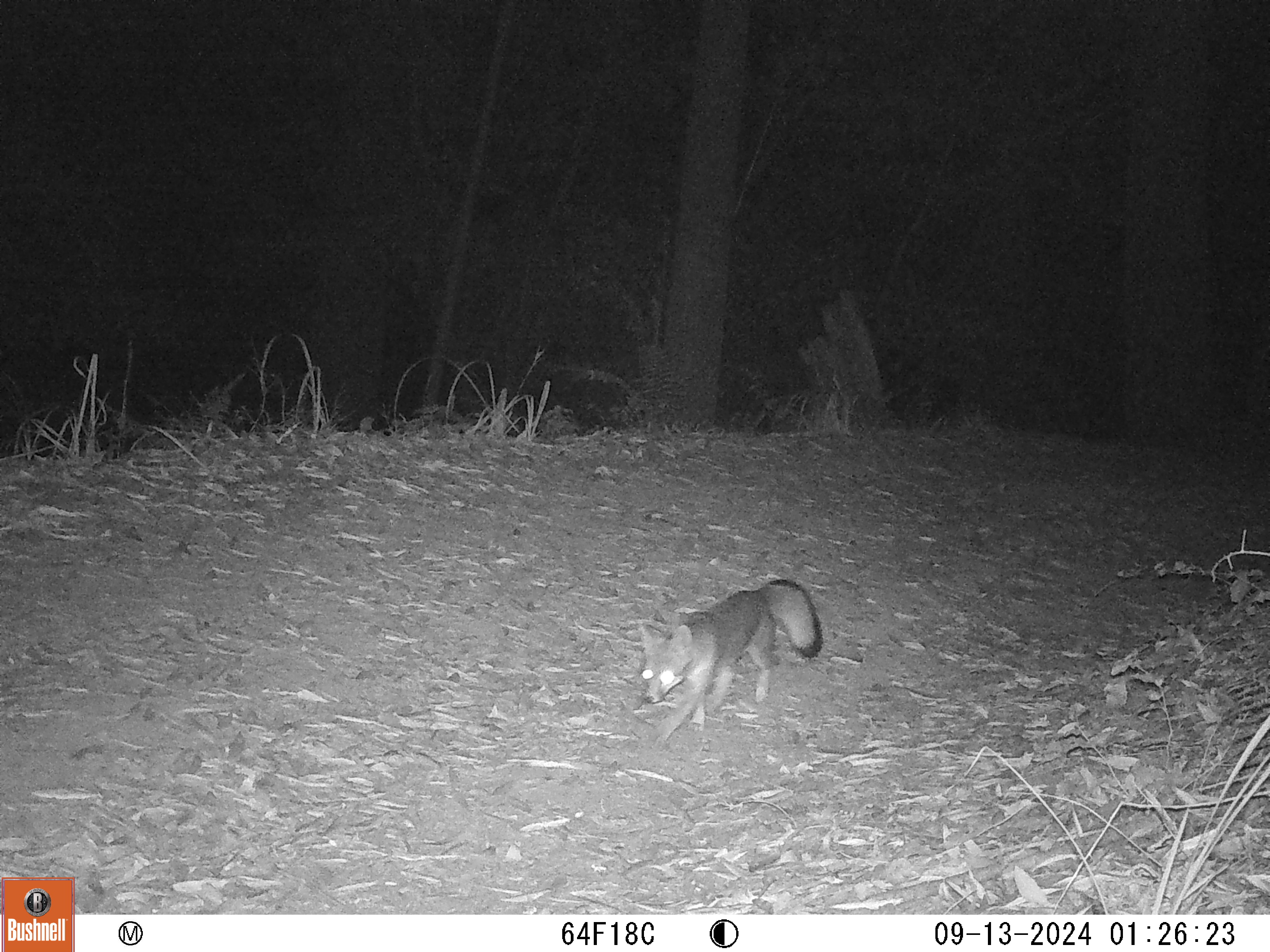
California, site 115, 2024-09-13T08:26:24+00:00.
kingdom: Animalia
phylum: Chordata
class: Mammalia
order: Carnivora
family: Canidae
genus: Urocyon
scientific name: Urocyon cinereoargenteus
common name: gray fox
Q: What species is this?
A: Gray fox (Urocyon cinereoargenteus).